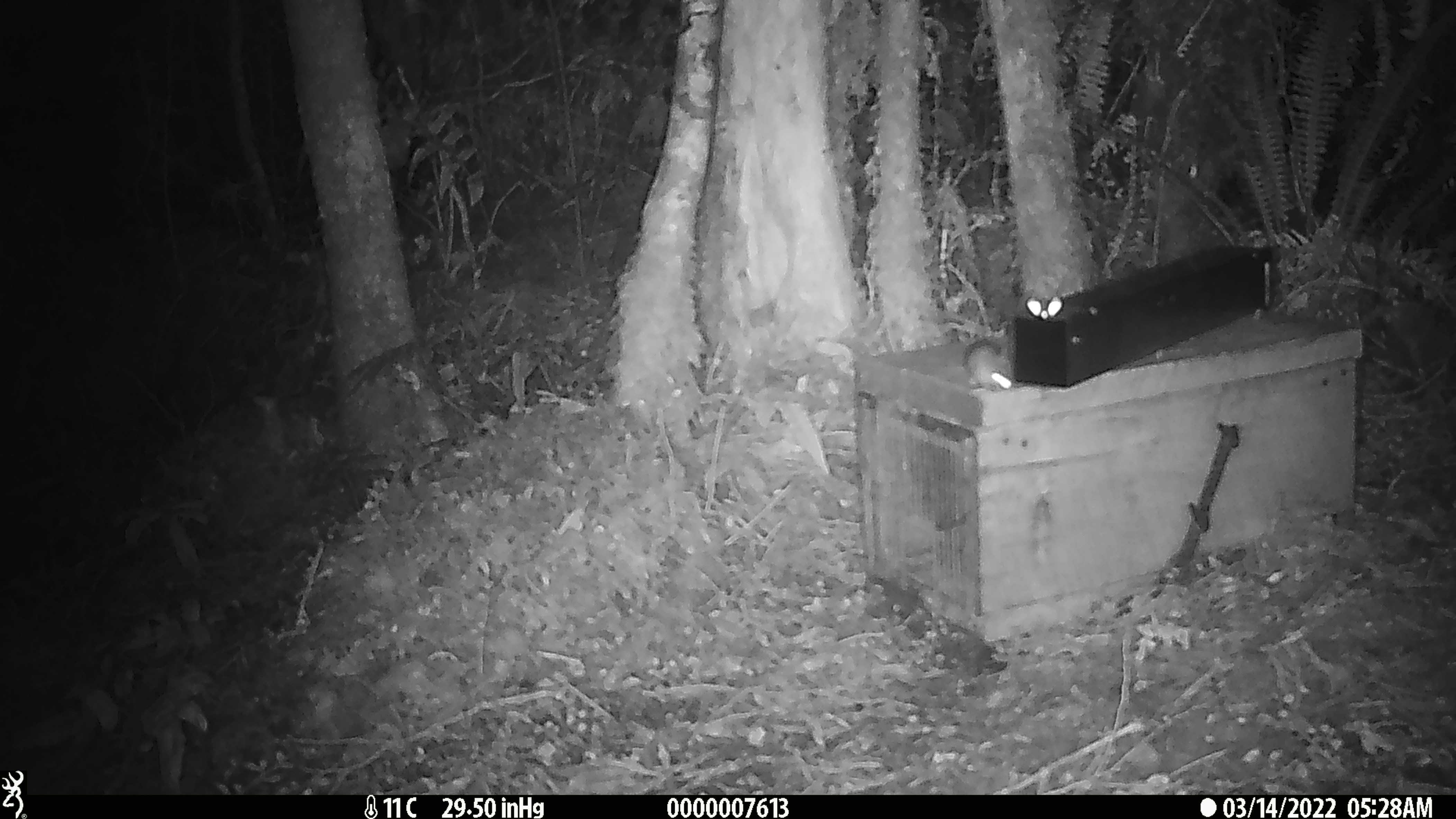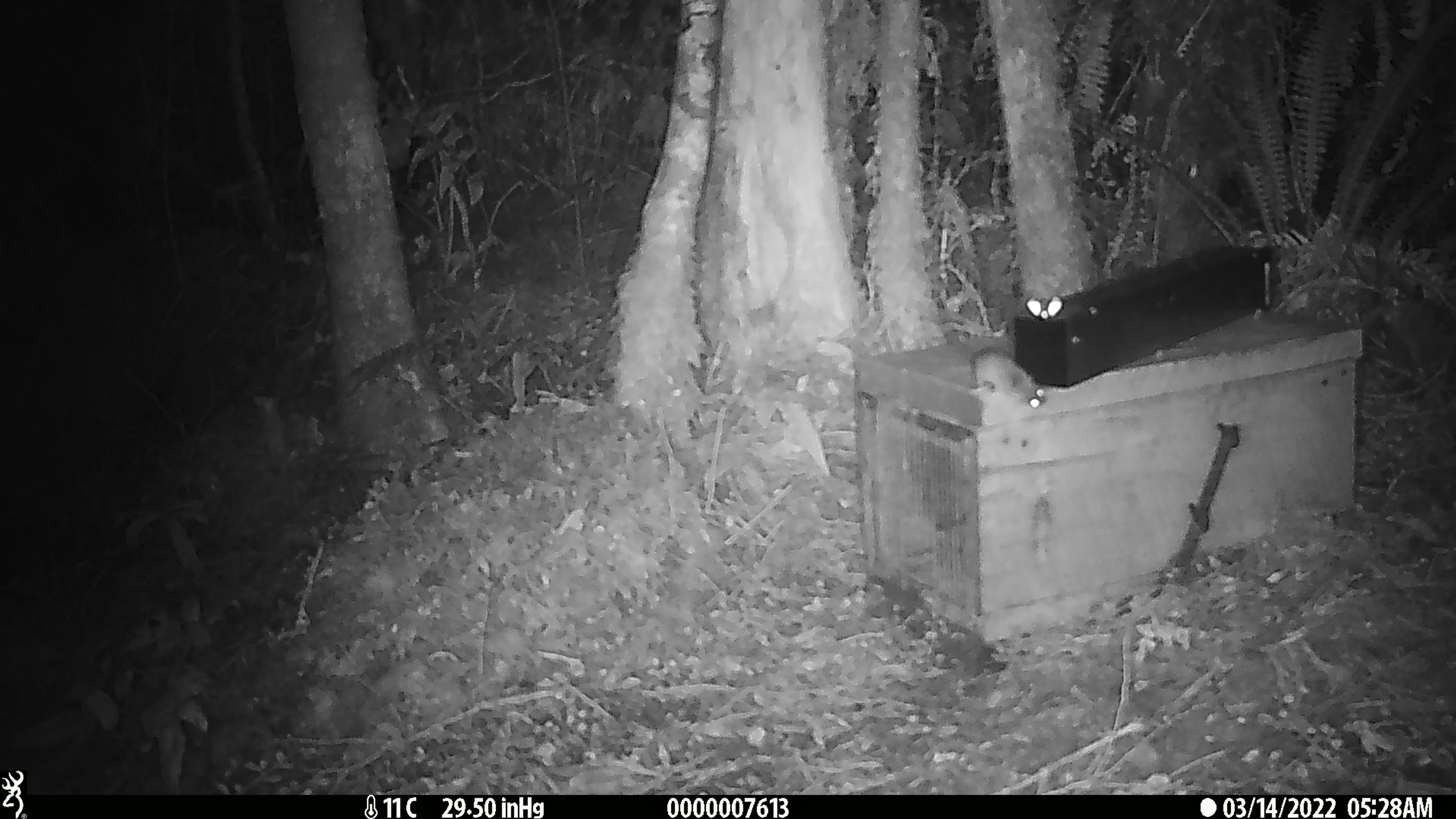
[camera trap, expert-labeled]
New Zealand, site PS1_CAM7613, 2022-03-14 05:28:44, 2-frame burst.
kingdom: Animalia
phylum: Chordata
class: Mammalia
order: Rodentia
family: Muridae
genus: Mus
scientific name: Mus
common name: mouse